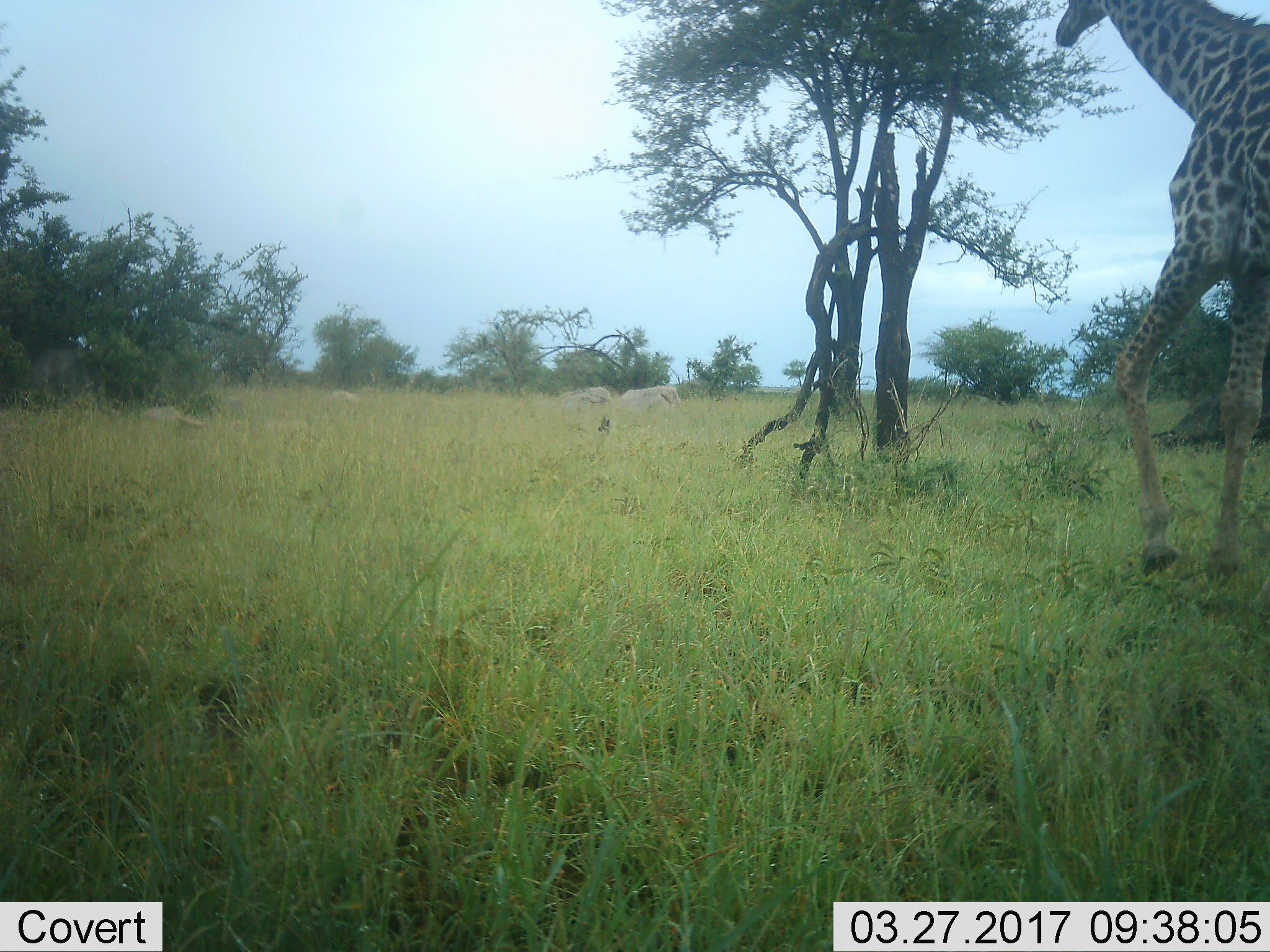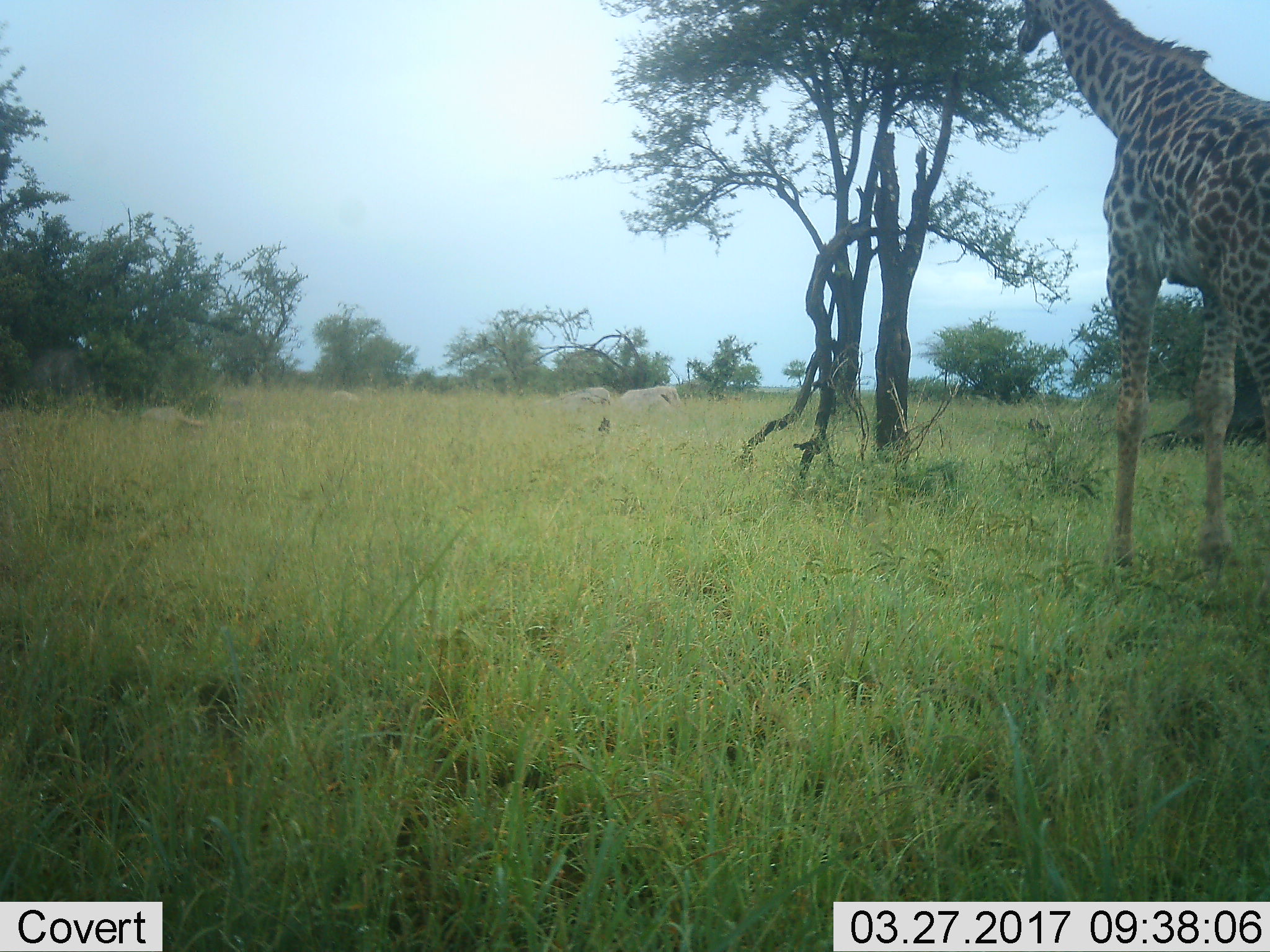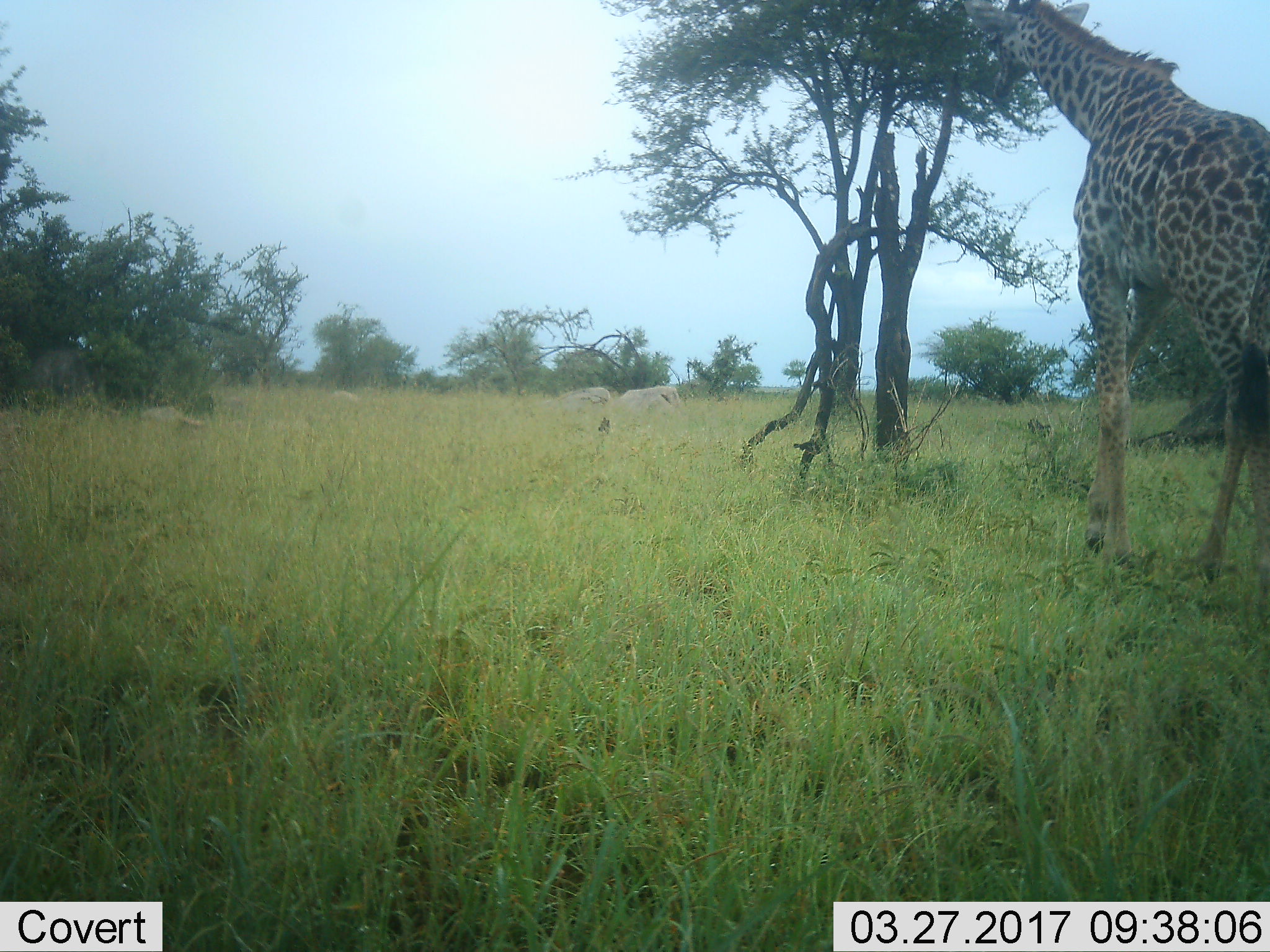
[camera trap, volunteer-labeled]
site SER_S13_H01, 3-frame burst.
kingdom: Animalia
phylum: Chordata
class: Mammalia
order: Artiodactyla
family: Giraffidae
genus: Giraffa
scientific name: Giraffa camelopardalis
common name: giraffe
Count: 1.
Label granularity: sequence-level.